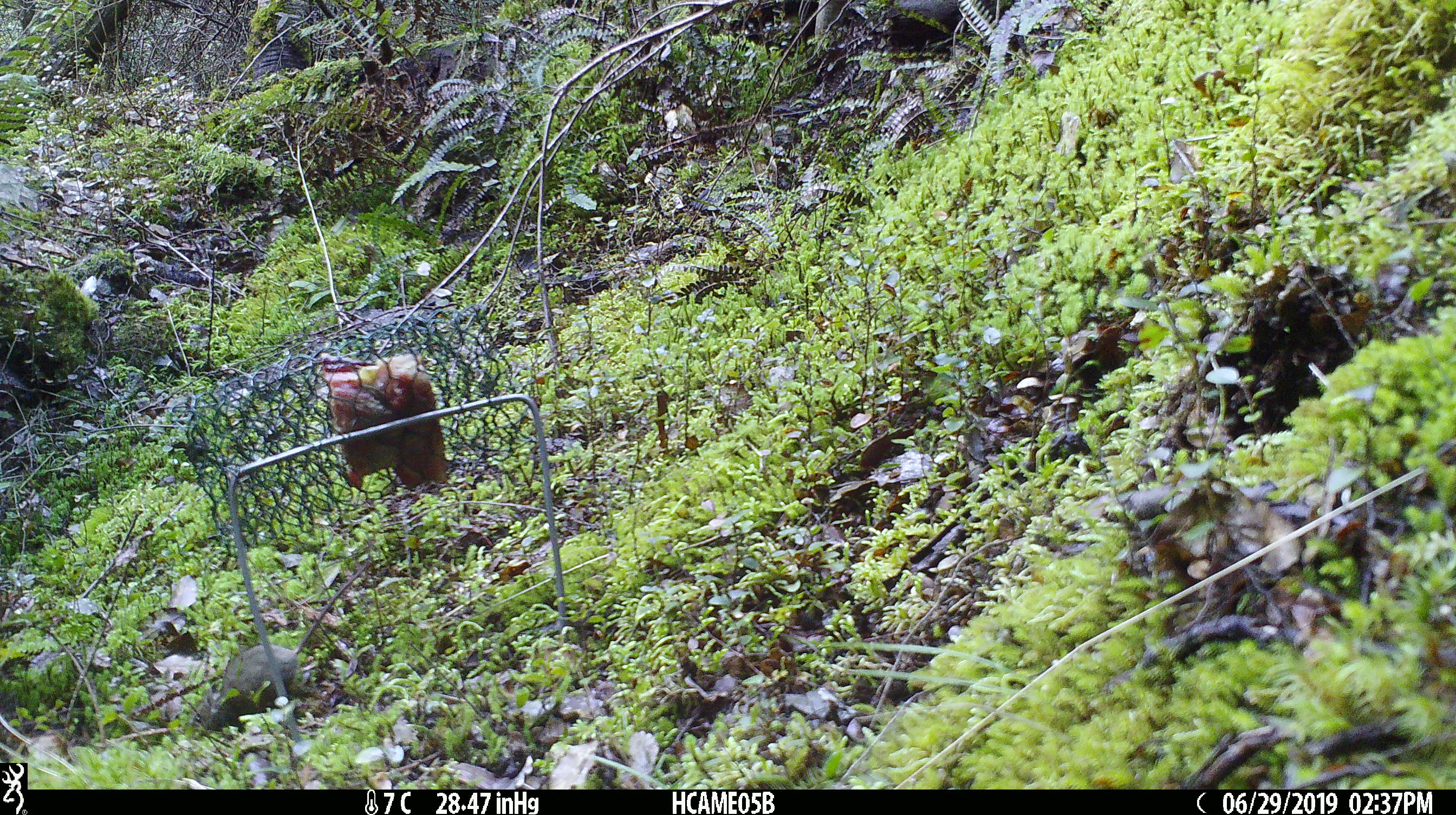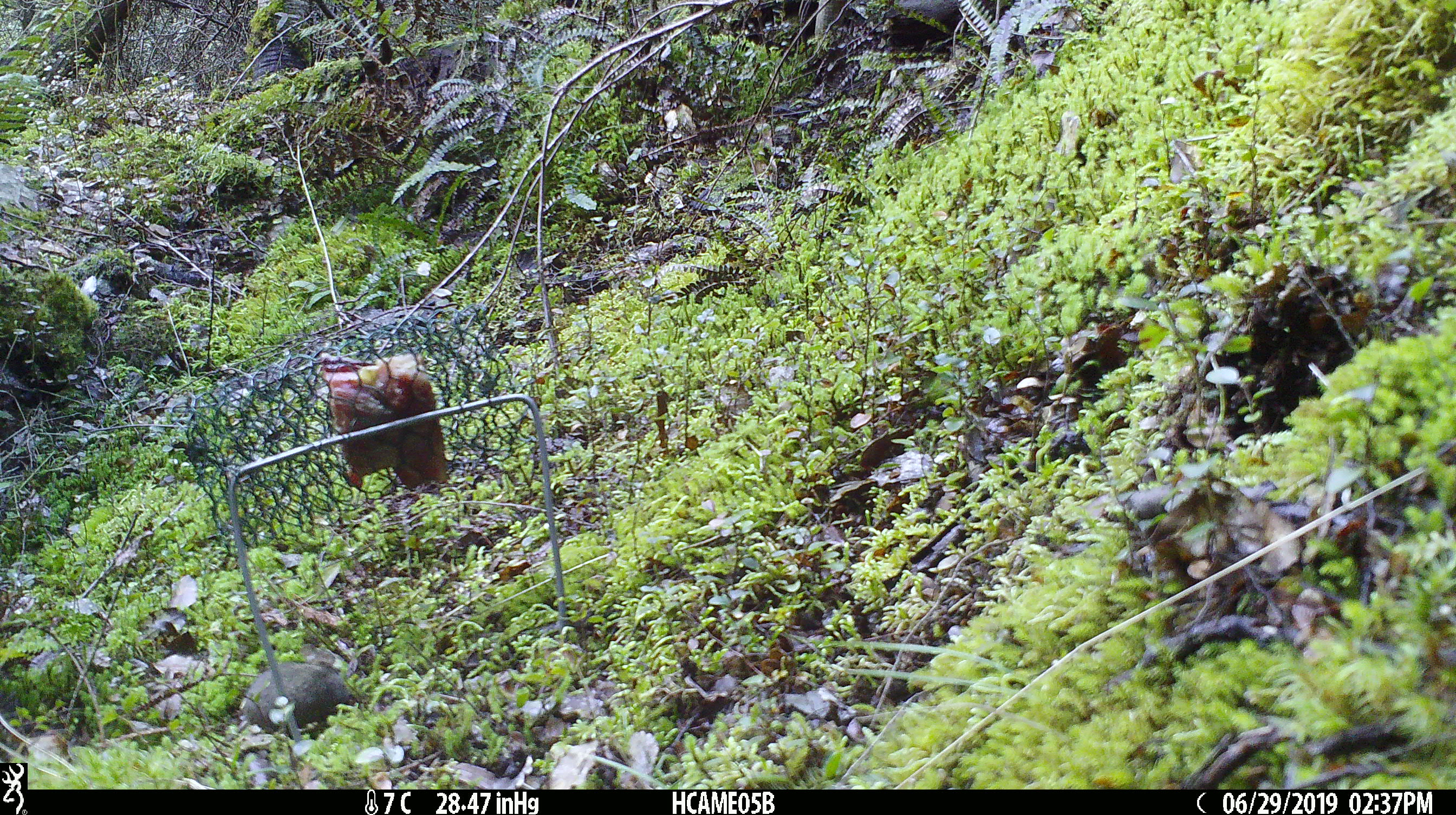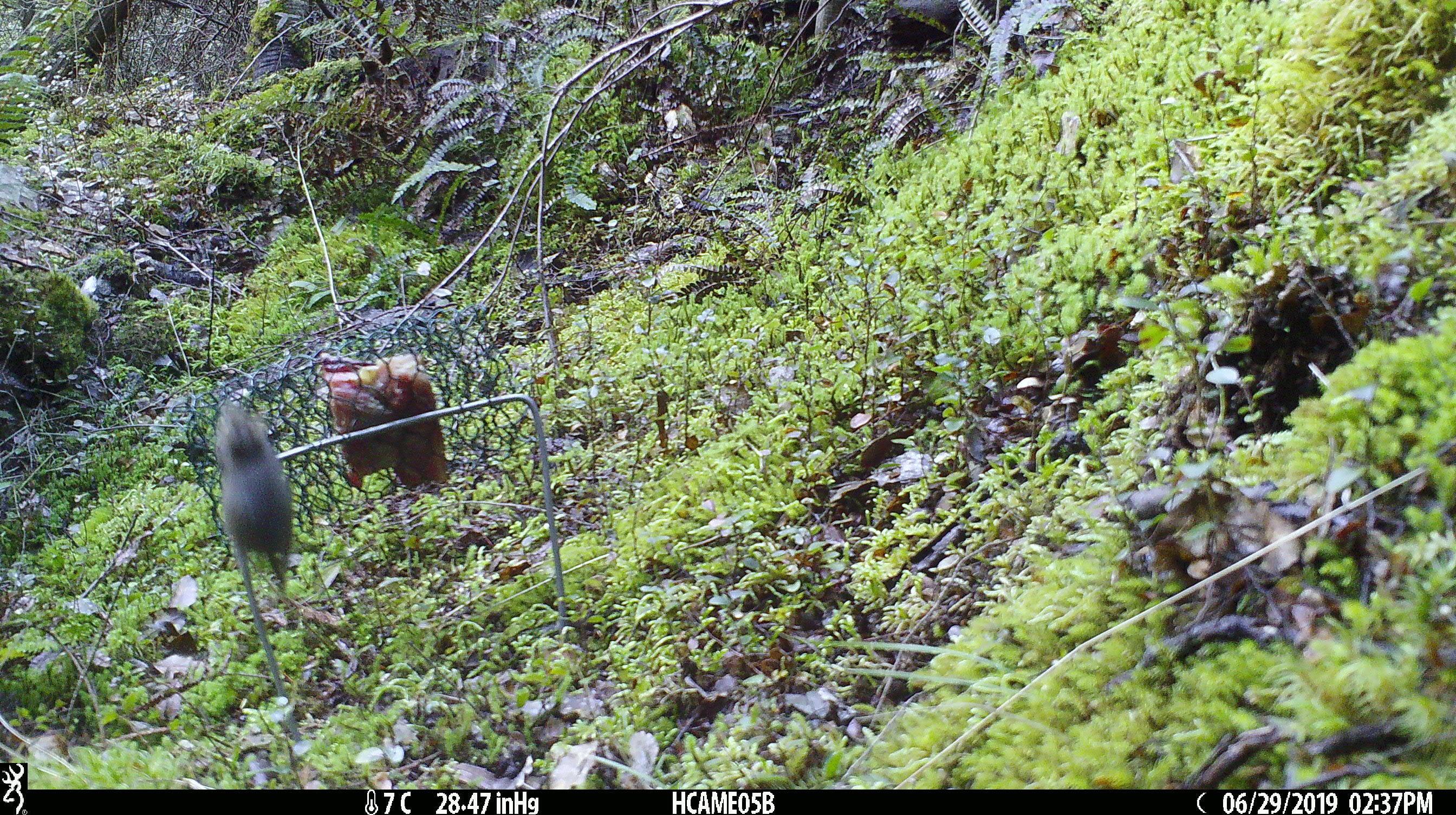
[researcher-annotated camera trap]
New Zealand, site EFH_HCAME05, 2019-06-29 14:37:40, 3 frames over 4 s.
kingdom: Animalia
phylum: Chordata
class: Mammalia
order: Rodentia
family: Muridae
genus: Mus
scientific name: Mus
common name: mouse